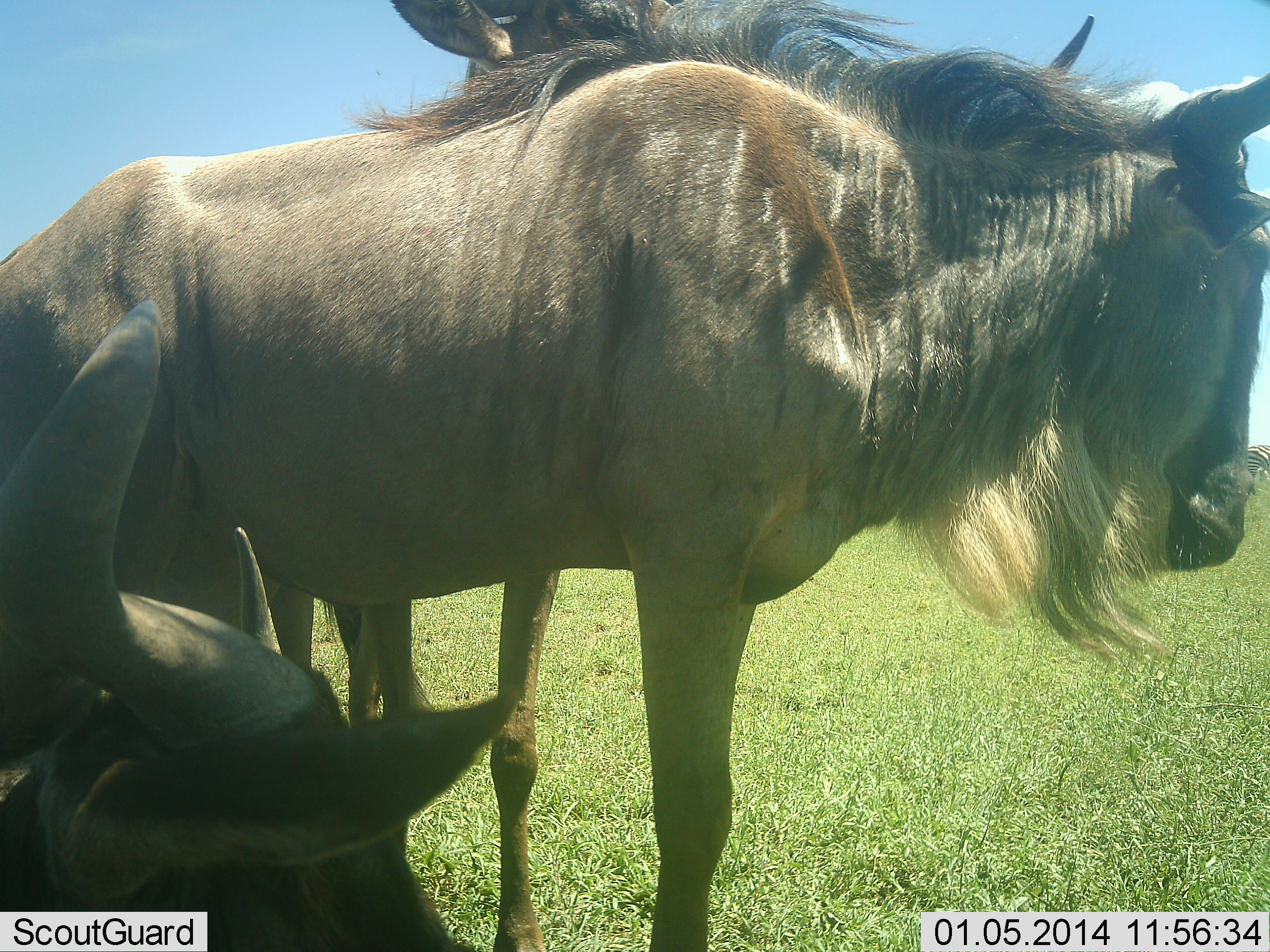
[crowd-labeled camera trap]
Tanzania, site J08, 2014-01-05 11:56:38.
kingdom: Animalia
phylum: Chordata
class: Mammalia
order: Artiodactyla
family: Bovidae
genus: Connochaetes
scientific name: Connochaetes taurinus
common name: blue wildebeest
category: wildebeest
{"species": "wildebeest (blue wildebeest) (Connochaetes taurinus)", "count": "3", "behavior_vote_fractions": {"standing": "92%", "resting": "83%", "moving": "0%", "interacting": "8%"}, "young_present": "0%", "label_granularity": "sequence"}